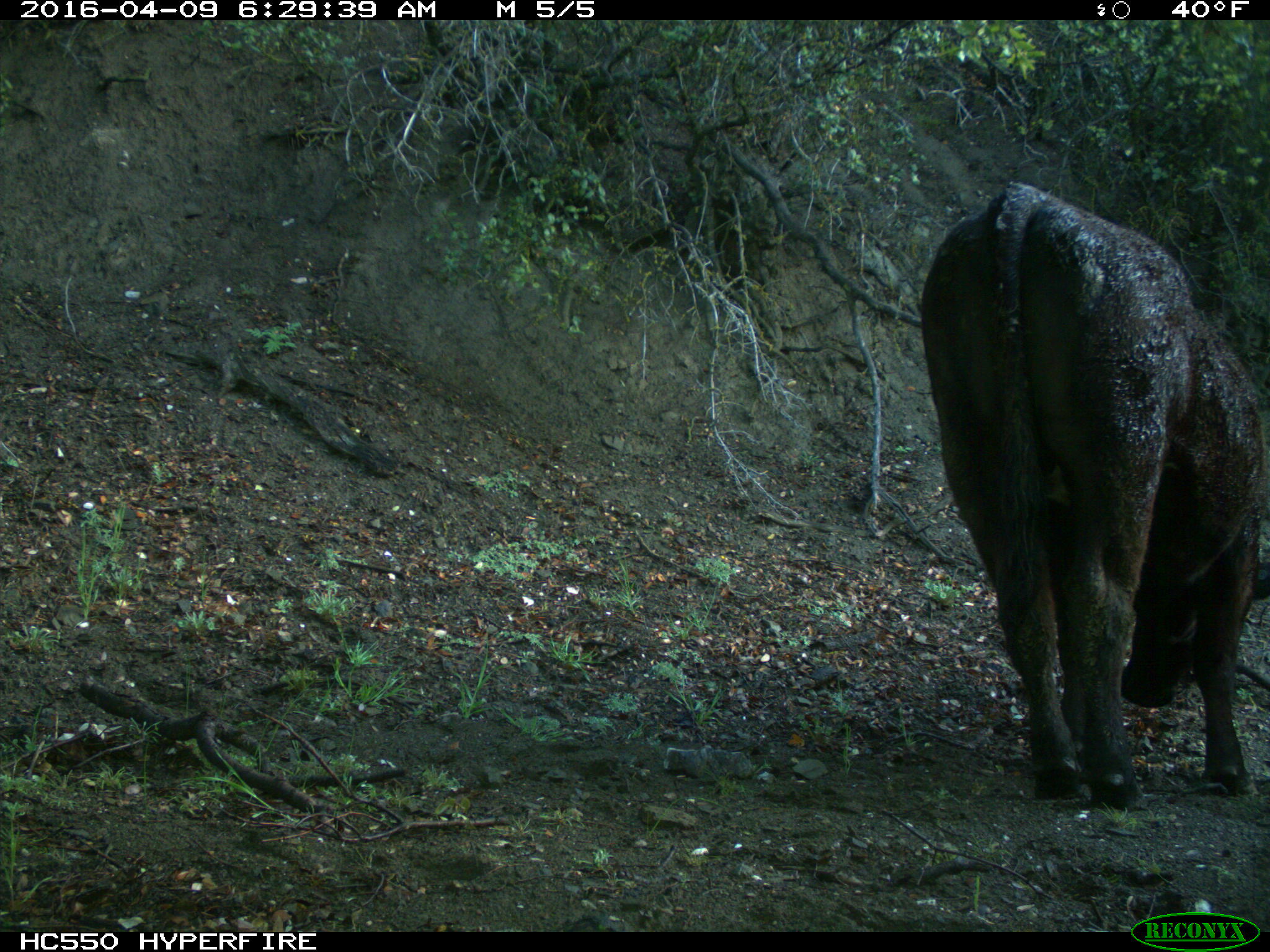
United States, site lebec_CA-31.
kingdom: Animalia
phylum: Chordata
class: Mammalia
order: Artiodactyla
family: Bovidae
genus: Bos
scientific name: Bos taurus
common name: domestic cow